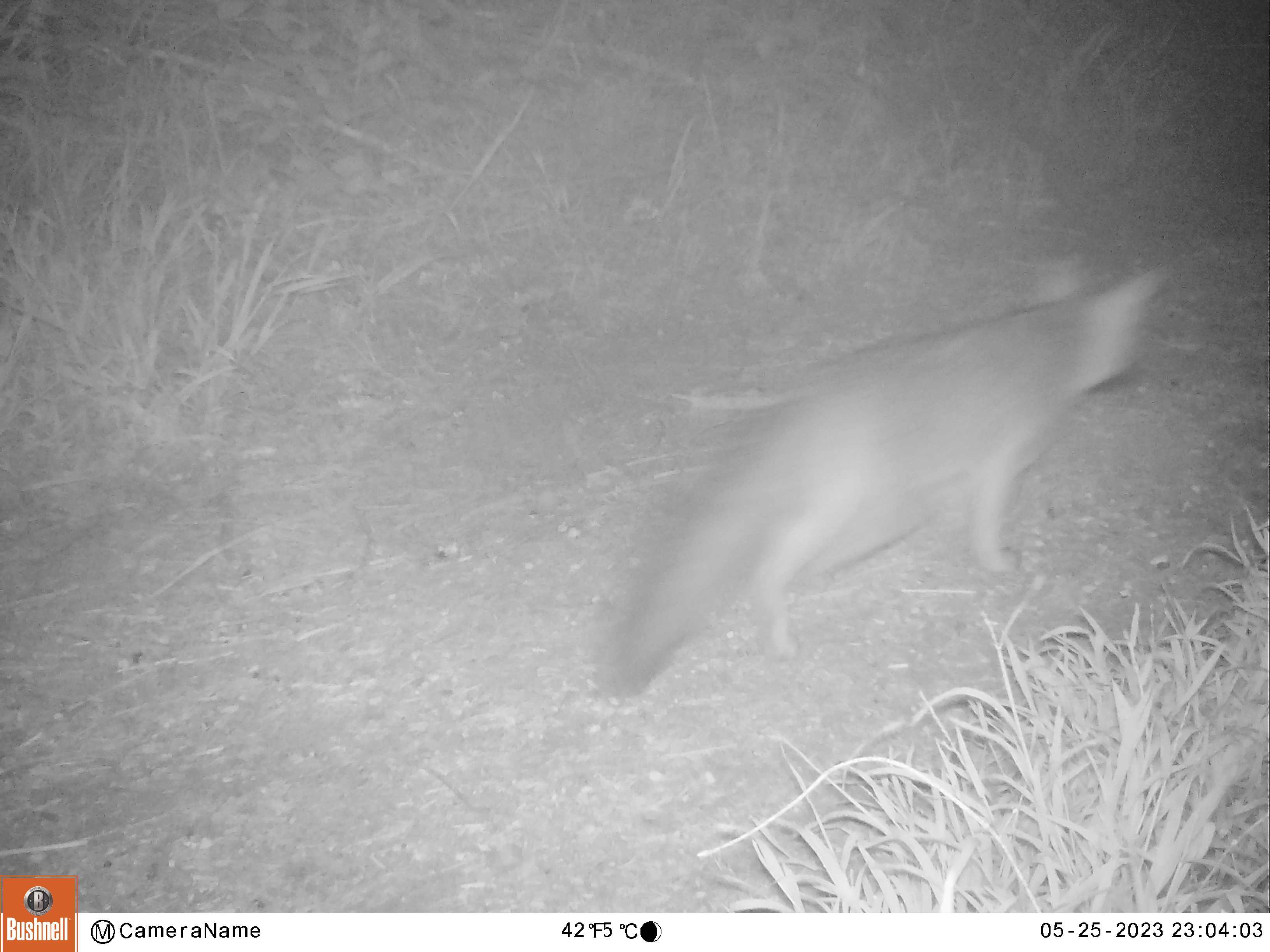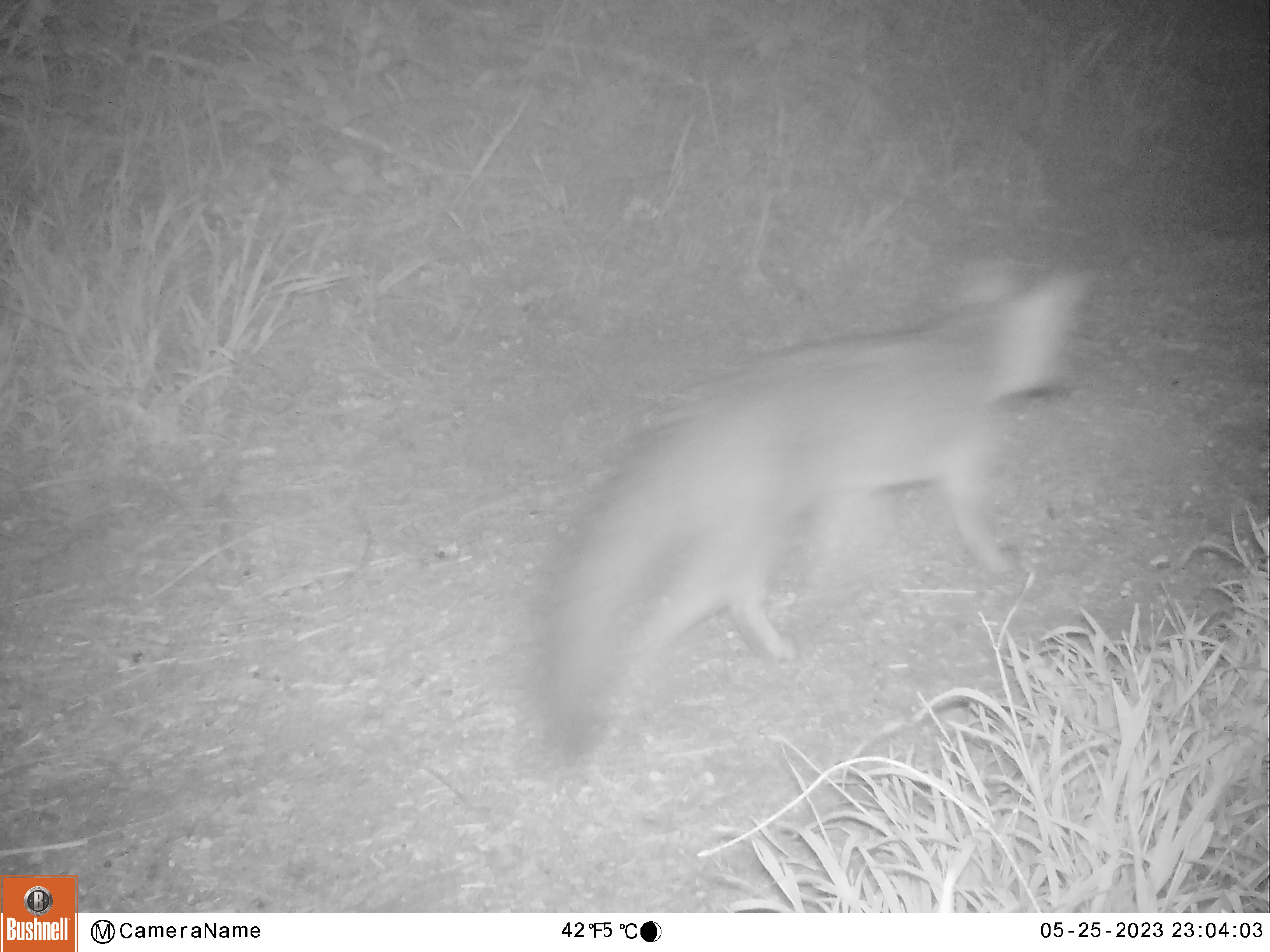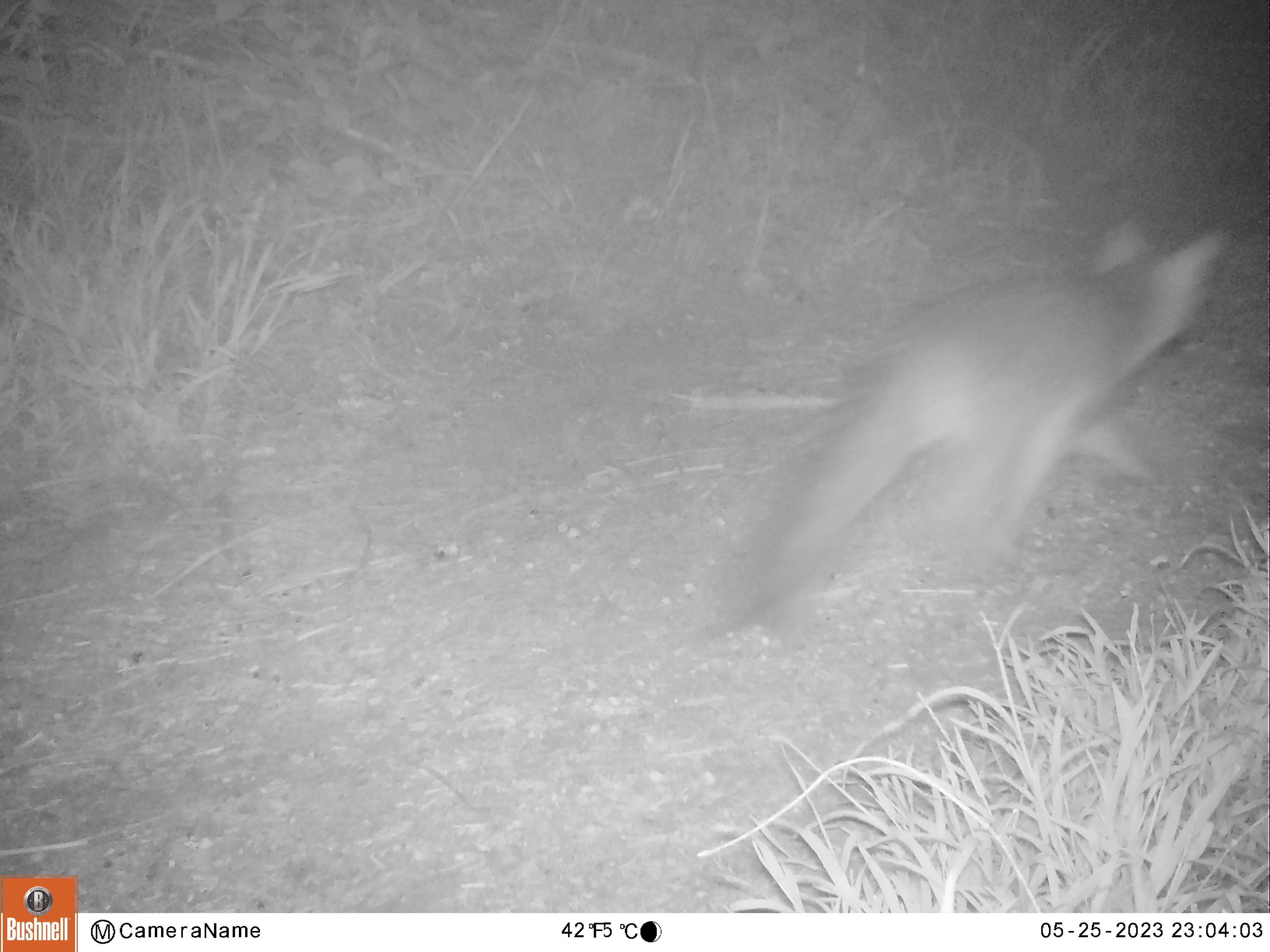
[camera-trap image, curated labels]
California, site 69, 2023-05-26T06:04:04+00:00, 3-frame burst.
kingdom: Animalia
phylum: Chordata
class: Mammalia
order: Carnivora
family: Canidae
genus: Urocyon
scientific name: Urocyon cinereoargenteus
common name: gray fox